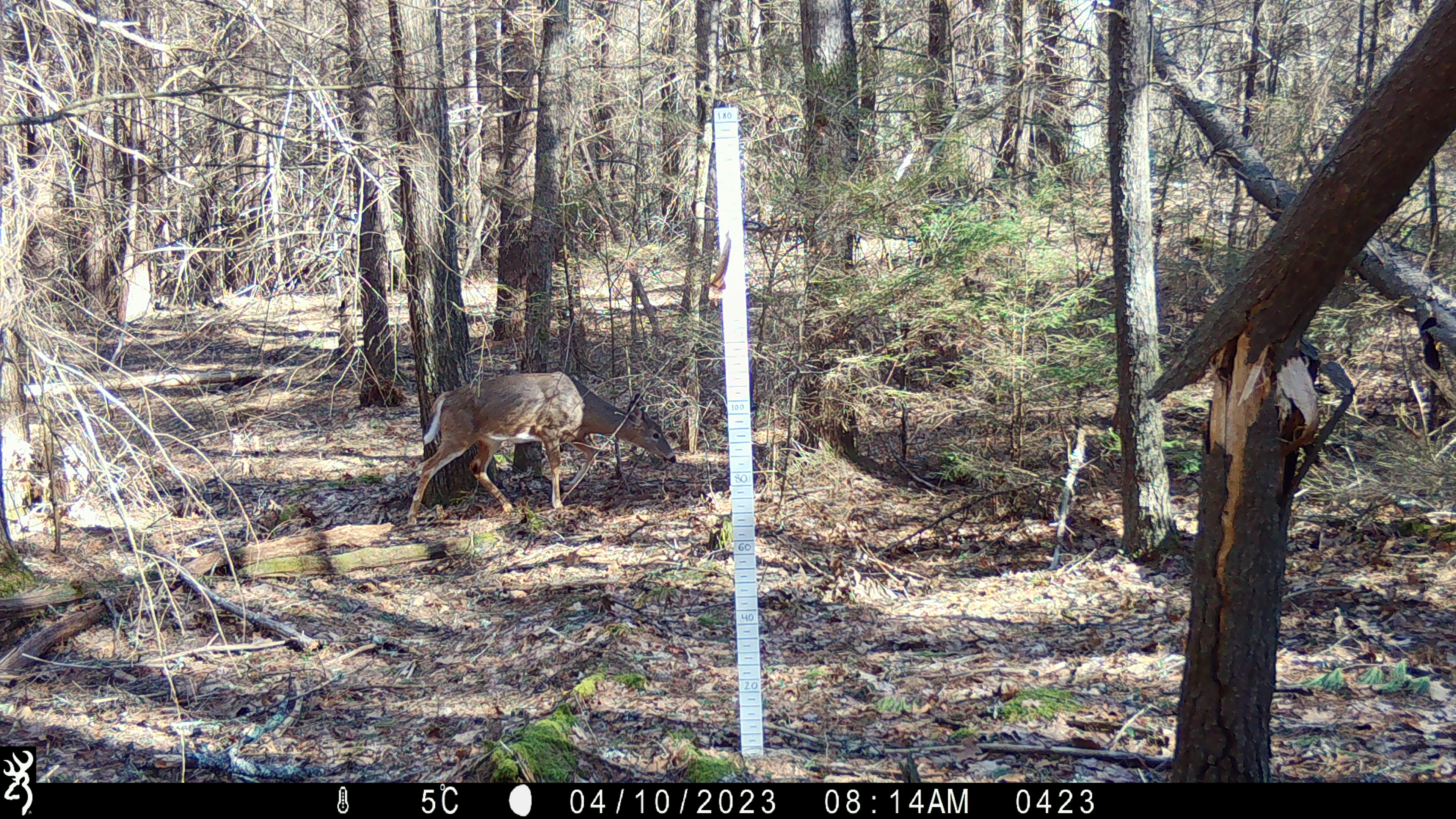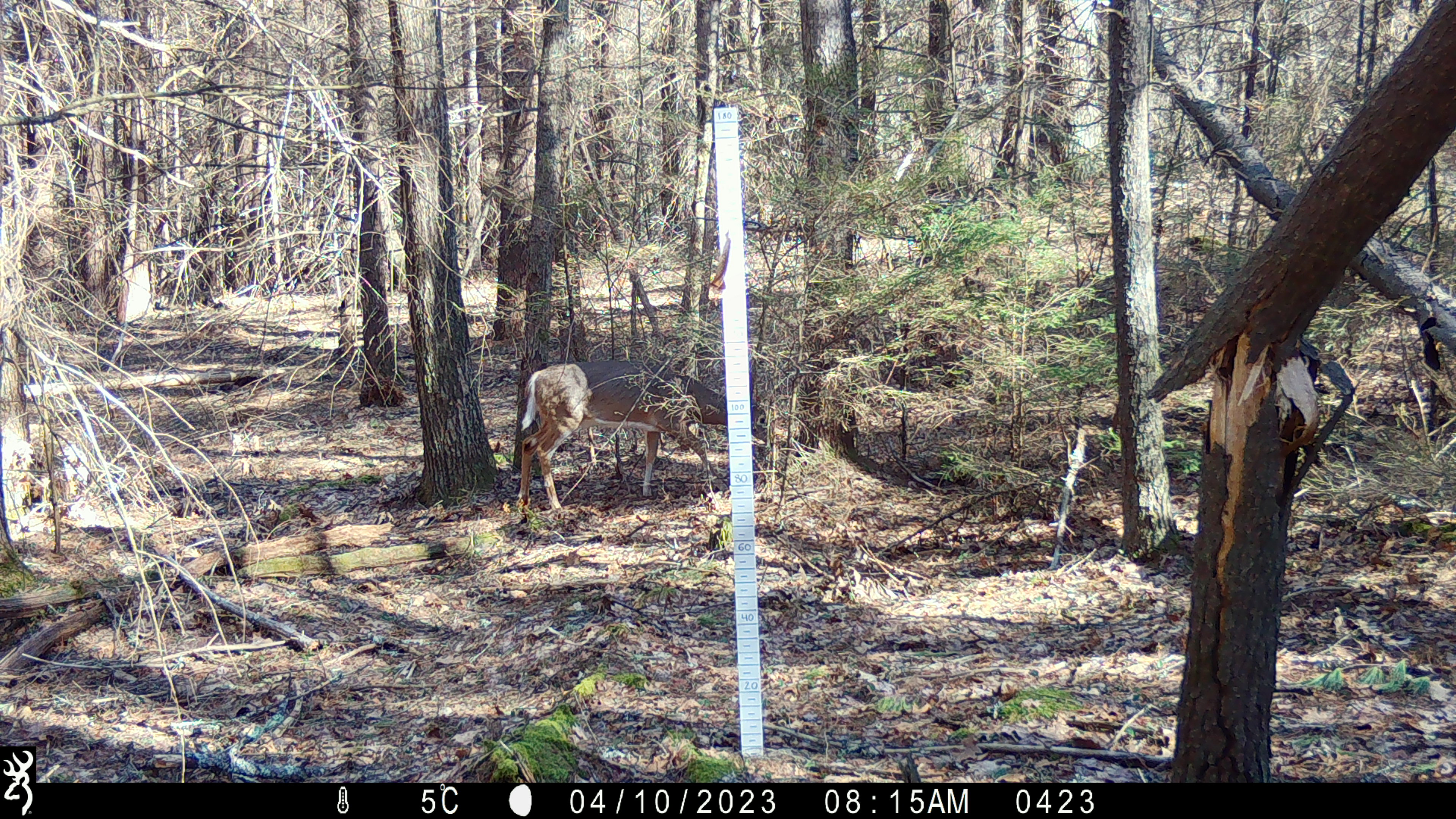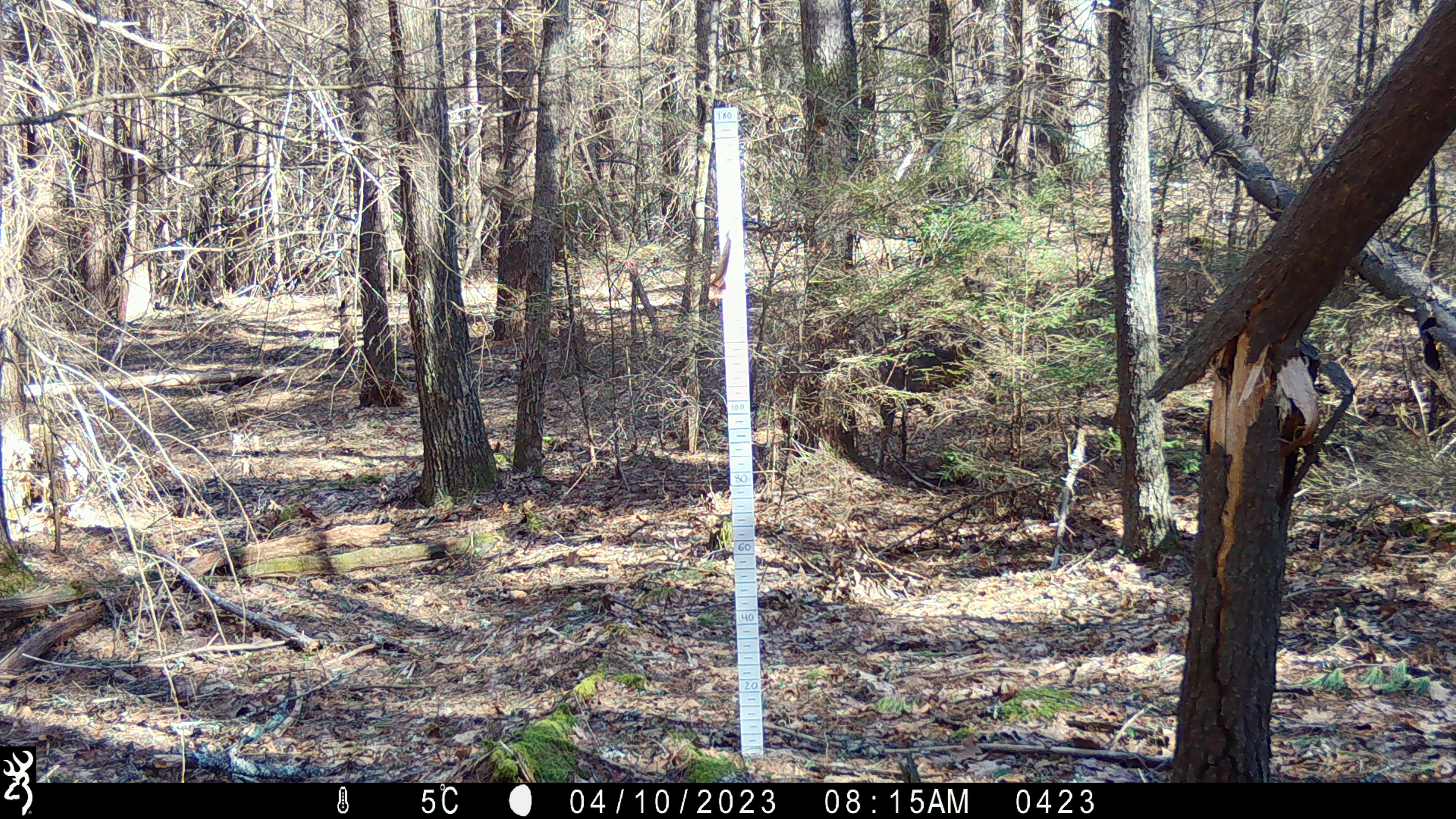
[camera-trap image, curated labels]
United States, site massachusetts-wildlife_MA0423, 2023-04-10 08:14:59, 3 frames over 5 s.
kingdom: Animalia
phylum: Chordata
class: Mammalia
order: Artiodactyla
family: Cervidae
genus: Odocoileus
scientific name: Odocoileus virginianus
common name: white-tailed deer